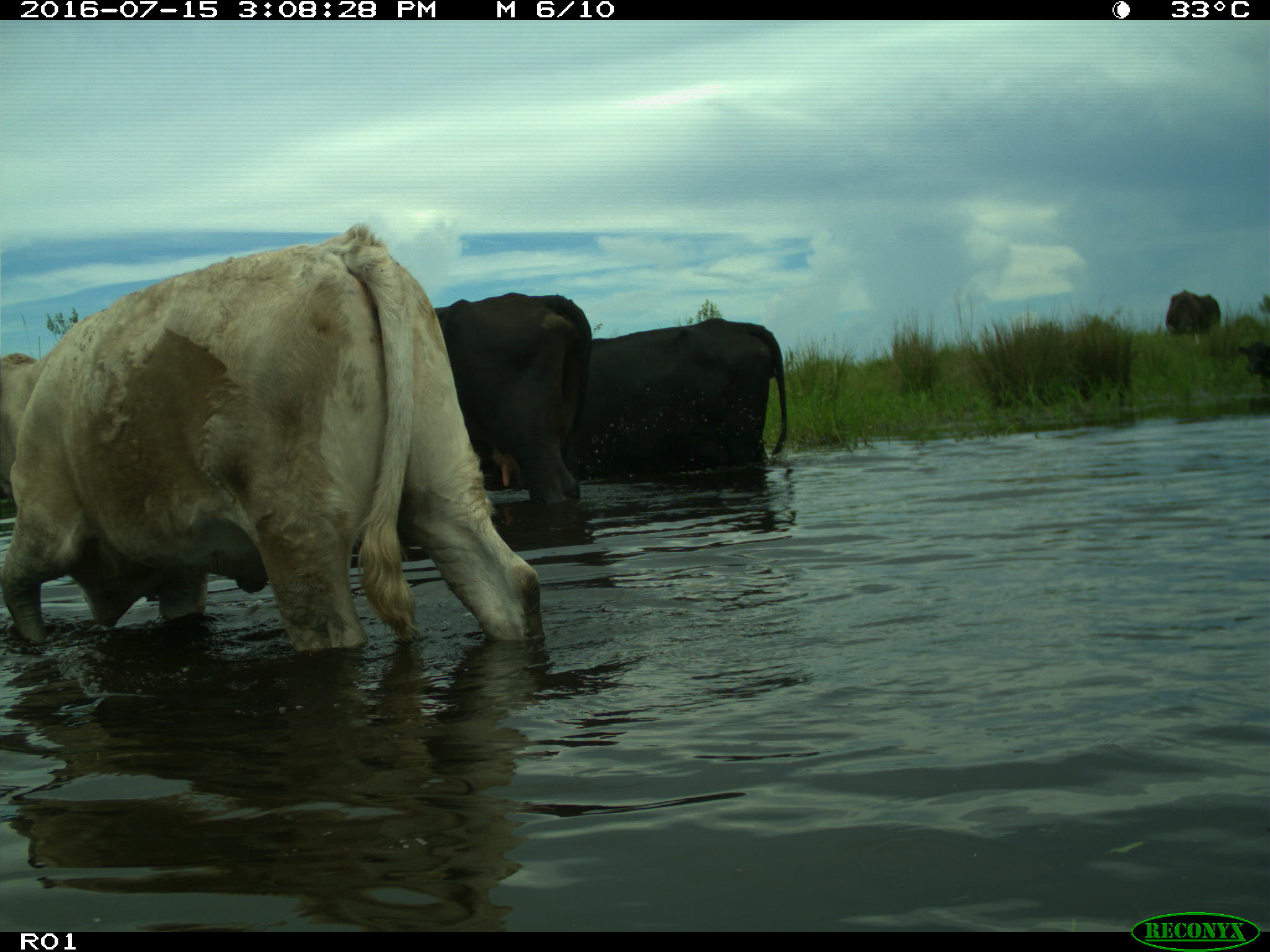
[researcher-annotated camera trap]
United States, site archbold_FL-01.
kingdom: Animalia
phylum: Chordata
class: Mammalia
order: Artiodactyla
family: Bovidae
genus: Bos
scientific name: Bos taurus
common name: domestic cow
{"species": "Bos taurus (domestic cow)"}